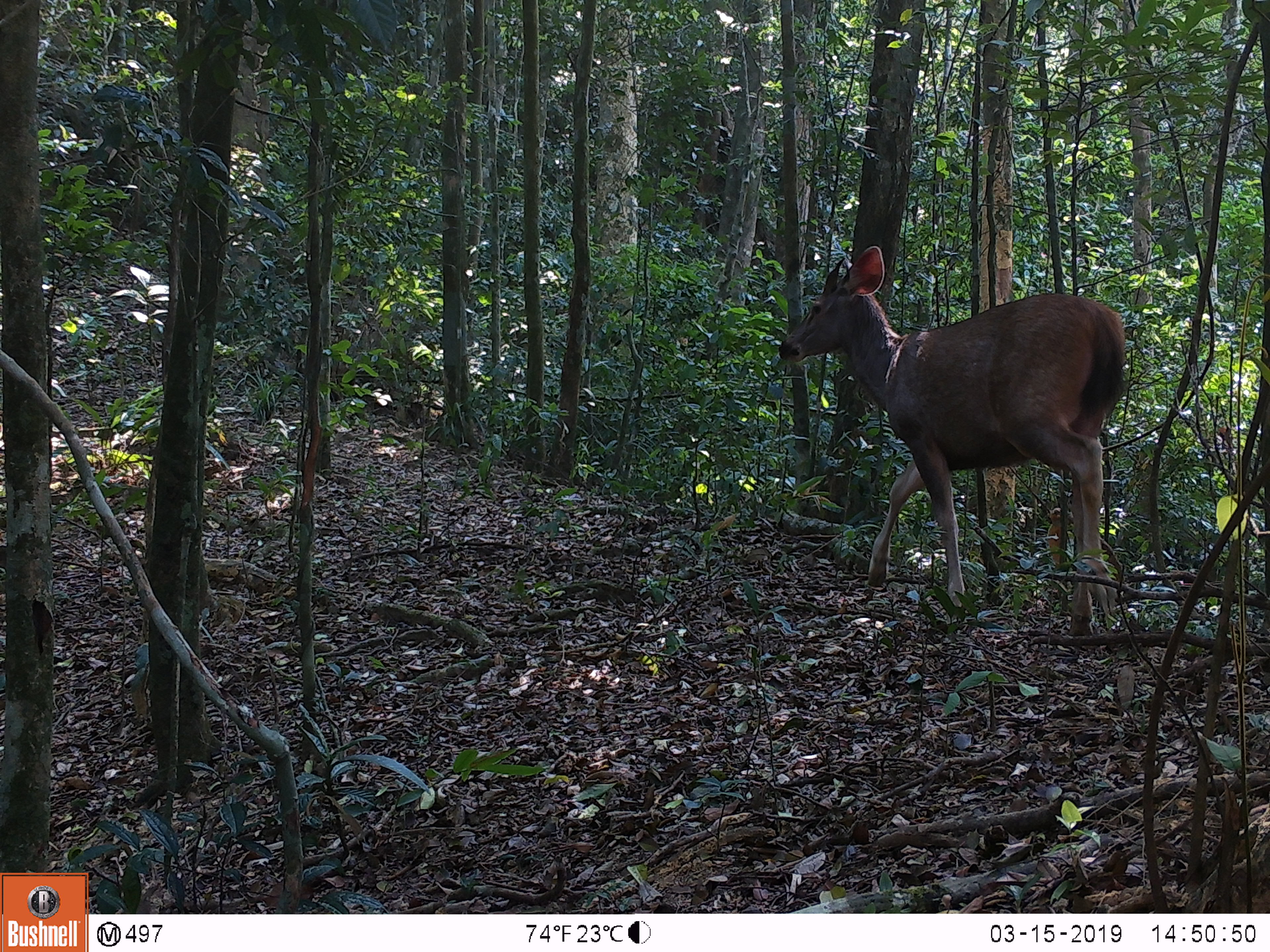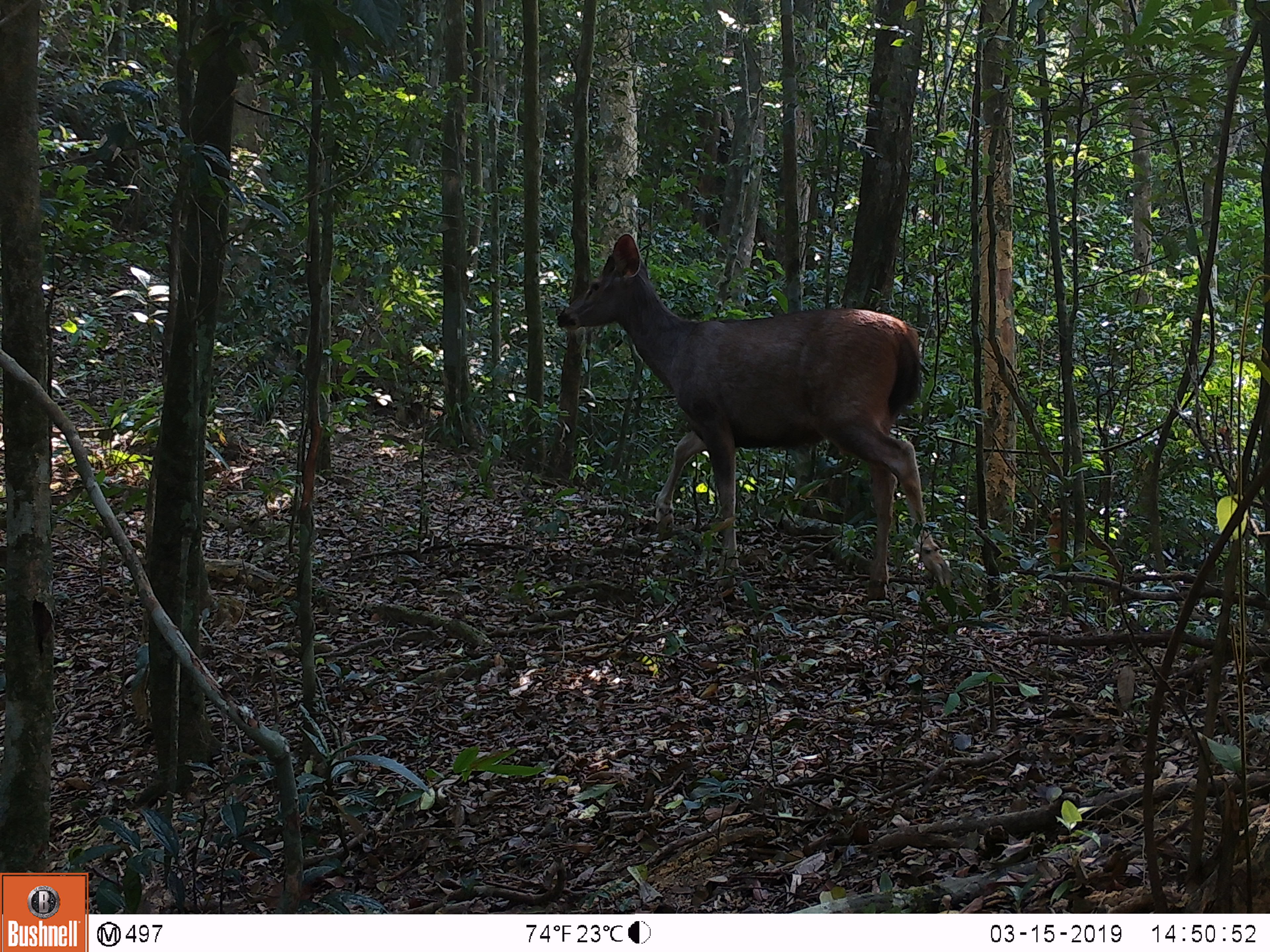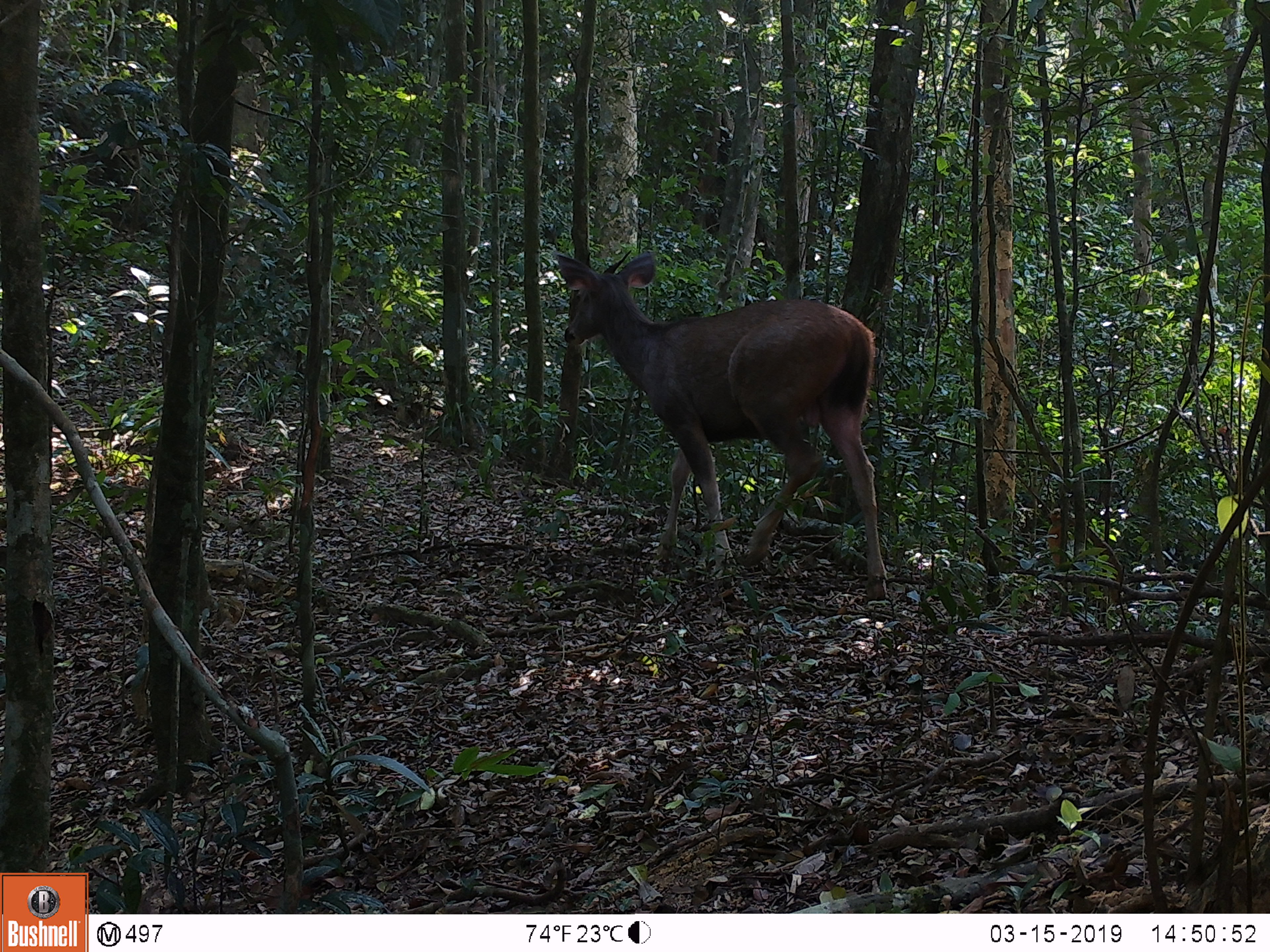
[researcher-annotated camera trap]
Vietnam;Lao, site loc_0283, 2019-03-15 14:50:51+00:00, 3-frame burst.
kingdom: Animalia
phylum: Chordata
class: Mammalia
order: Artiodactyla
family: Cervidae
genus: Rusa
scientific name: Rusa unicolor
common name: sambar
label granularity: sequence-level